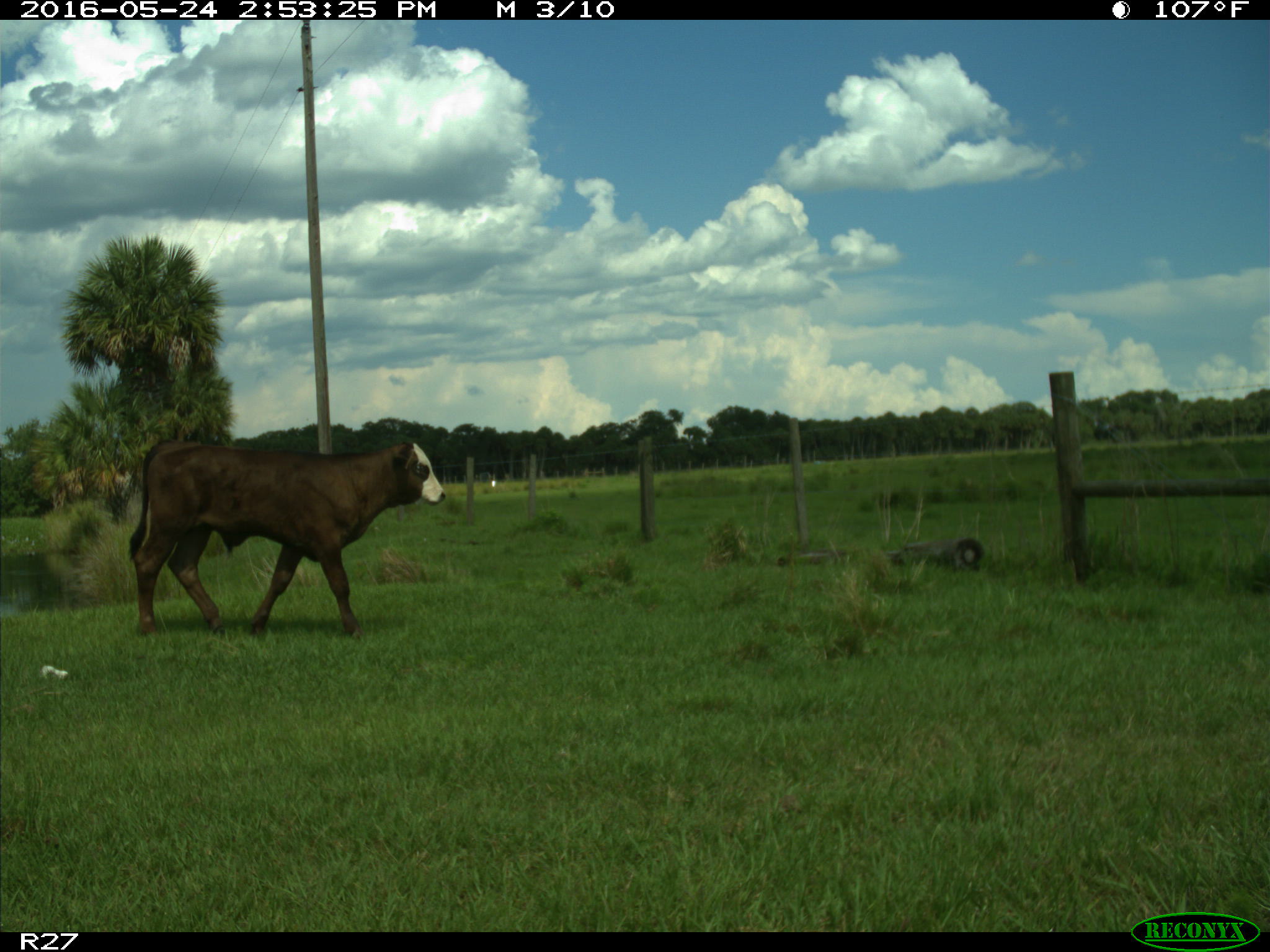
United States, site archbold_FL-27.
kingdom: Animalia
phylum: Chordata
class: Mammalia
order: Artiodactyla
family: Bovidae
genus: Bos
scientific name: Bos taurus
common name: domestic cow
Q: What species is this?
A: Bos taurus (domestic cow).